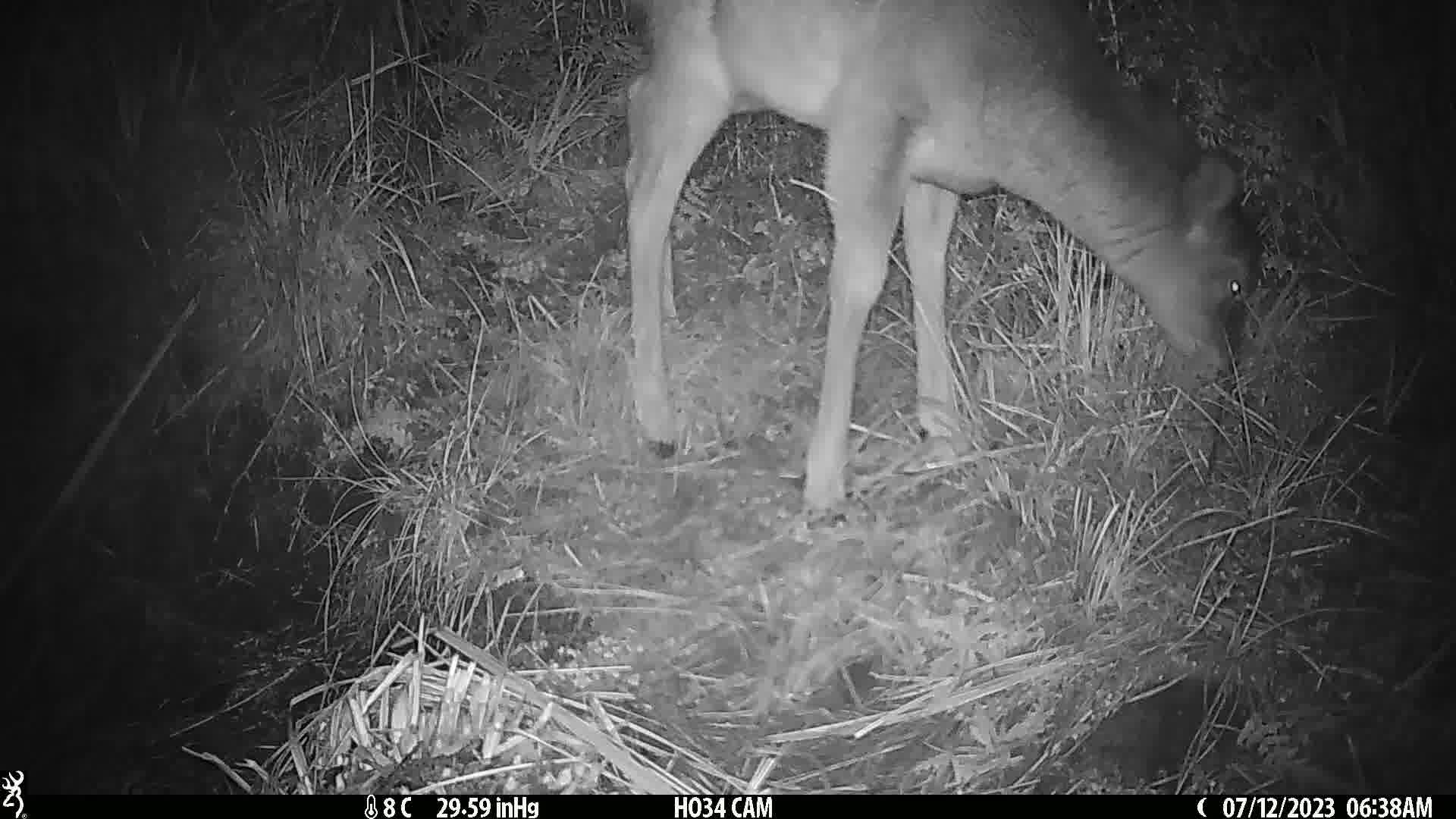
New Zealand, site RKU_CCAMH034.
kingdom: Animalia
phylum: Chordata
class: Mammalia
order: Artiodactyla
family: Cervidae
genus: Odocoileus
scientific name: Odocoileus virginianus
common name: white-tailed deer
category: white tailed deer